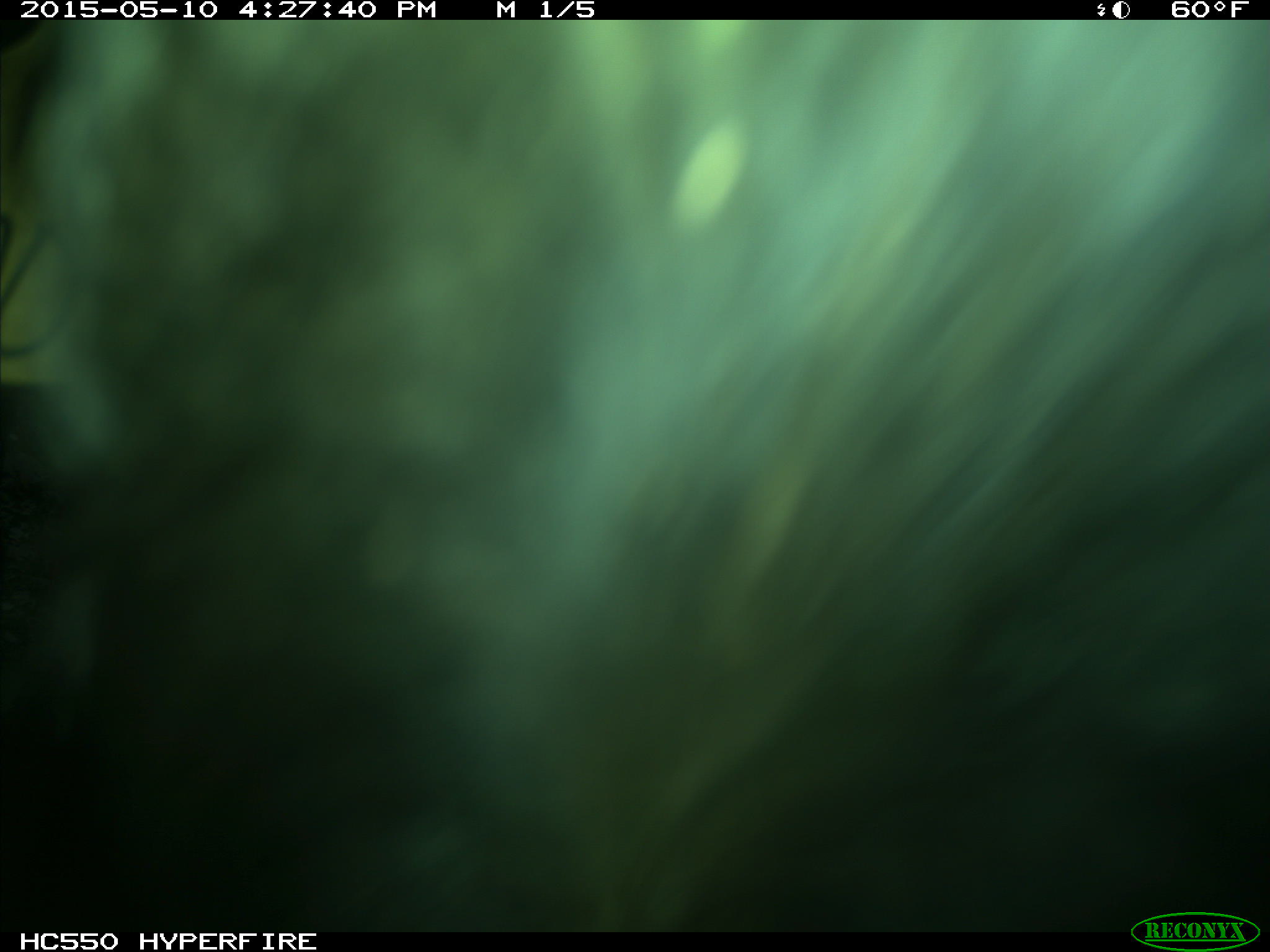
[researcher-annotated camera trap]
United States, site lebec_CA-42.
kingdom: Animalia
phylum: Chordata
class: Mammalia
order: Artiodactyla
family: Bovidae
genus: Bos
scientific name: Bos taurus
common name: domestic cow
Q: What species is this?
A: Bos taurus (domestic cow).